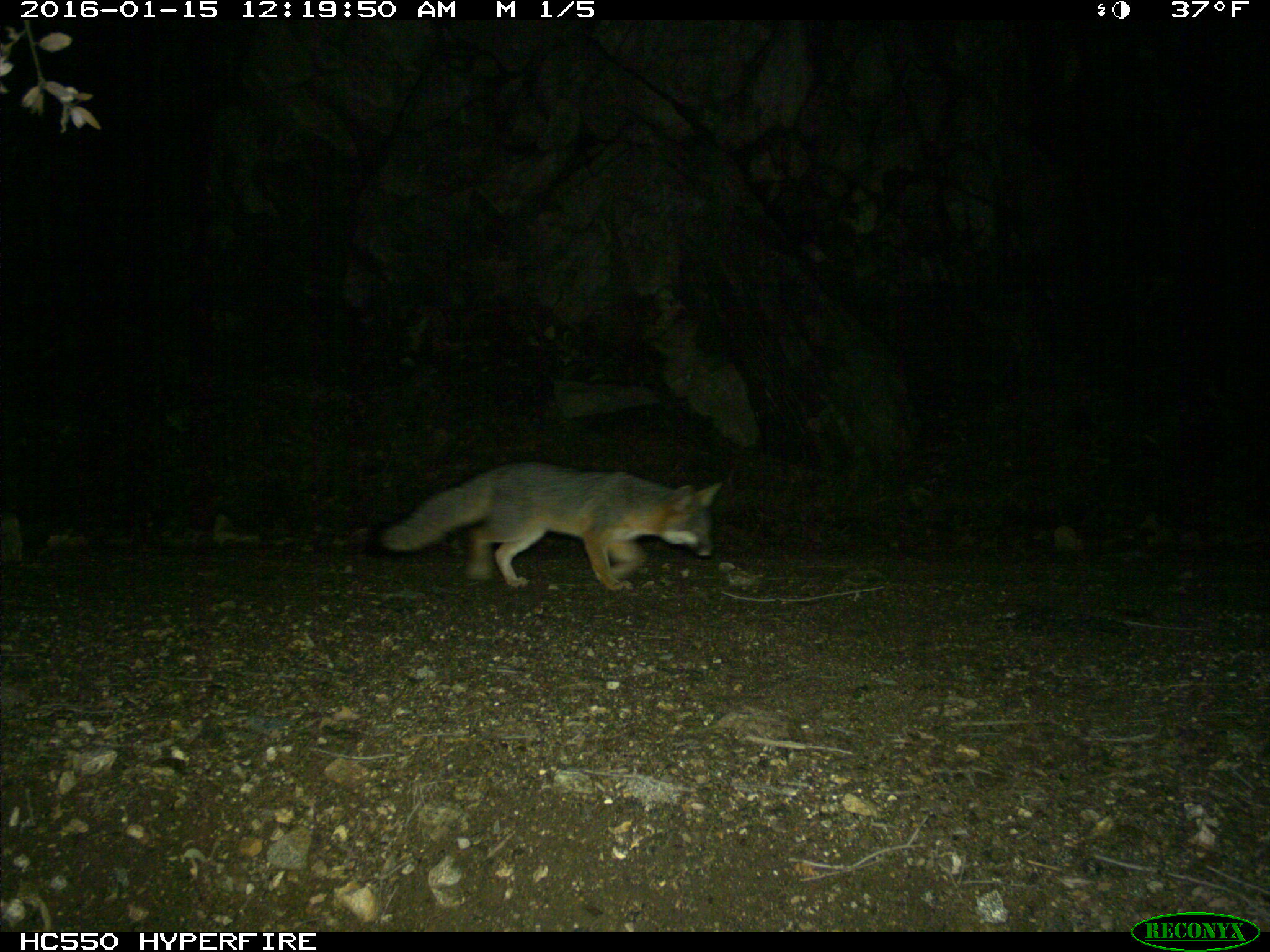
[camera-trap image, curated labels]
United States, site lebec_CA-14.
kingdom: Animalia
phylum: Chordata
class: Mammalia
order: Carnivora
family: Canidae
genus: Urocyon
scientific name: Urocyon cinereoargenteus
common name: gray fox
Urocyon cinereoargenteus (gray fox).